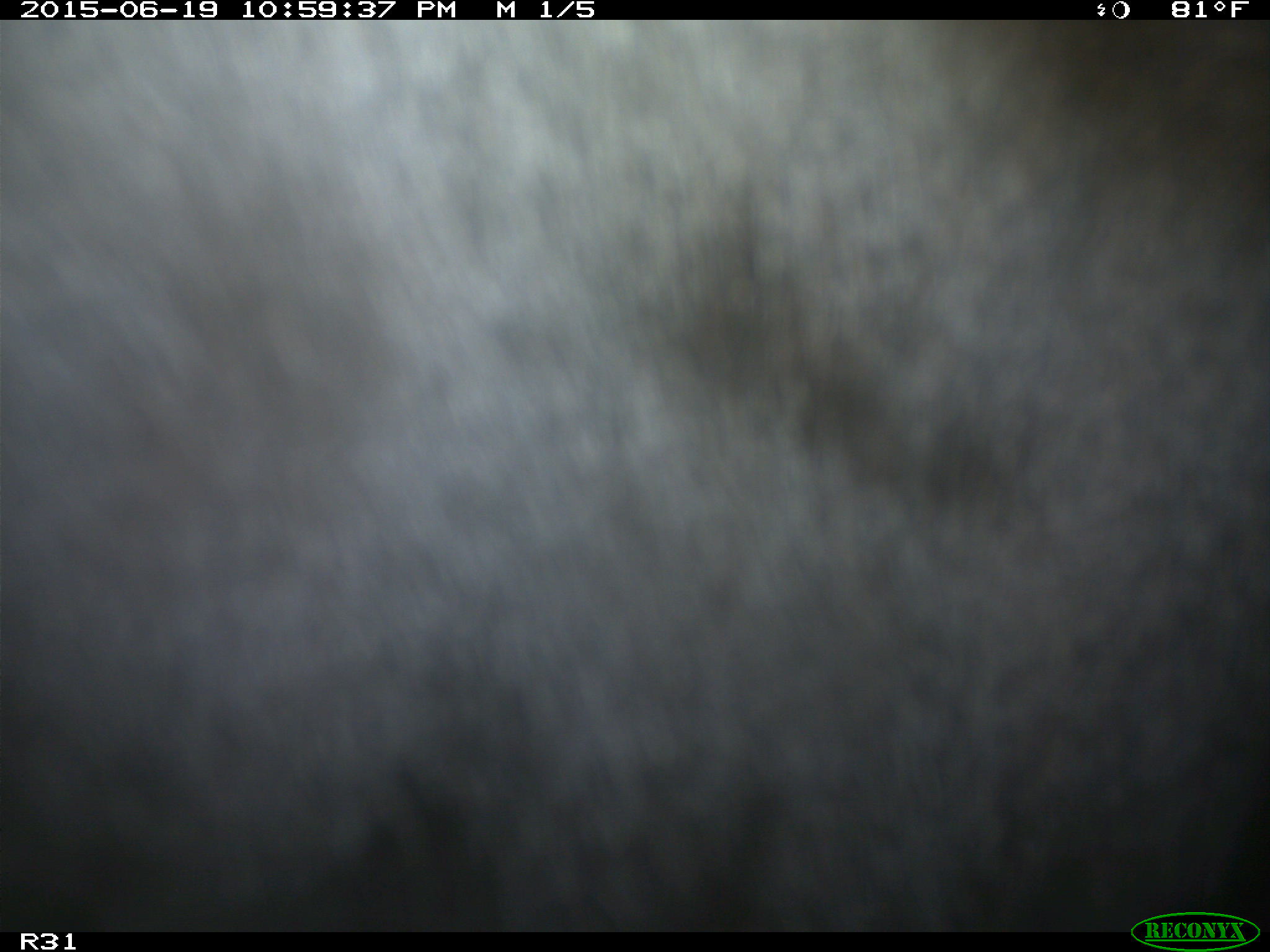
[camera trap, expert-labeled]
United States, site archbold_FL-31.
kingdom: Animalia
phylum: Chordata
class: Mammalia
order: Artiodactyla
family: Bovidae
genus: Bos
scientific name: Bos taurus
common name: domestic cow